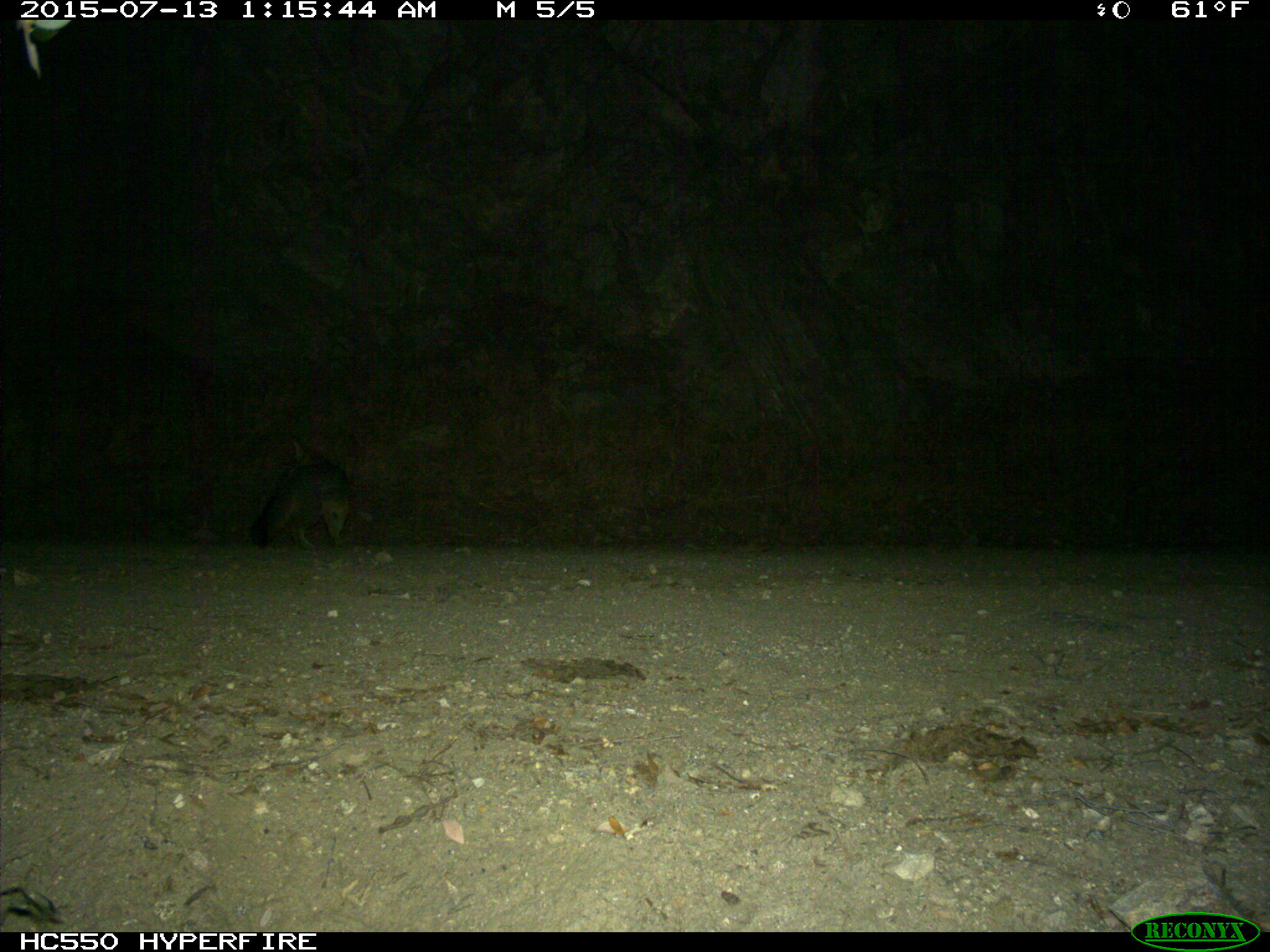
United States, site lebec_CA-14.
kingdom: Animalia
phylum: Chordata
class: Mammalia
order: Carnivora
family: Canidae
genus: Urocyon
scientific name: Urocyon cinereoargenteus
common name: gray fox